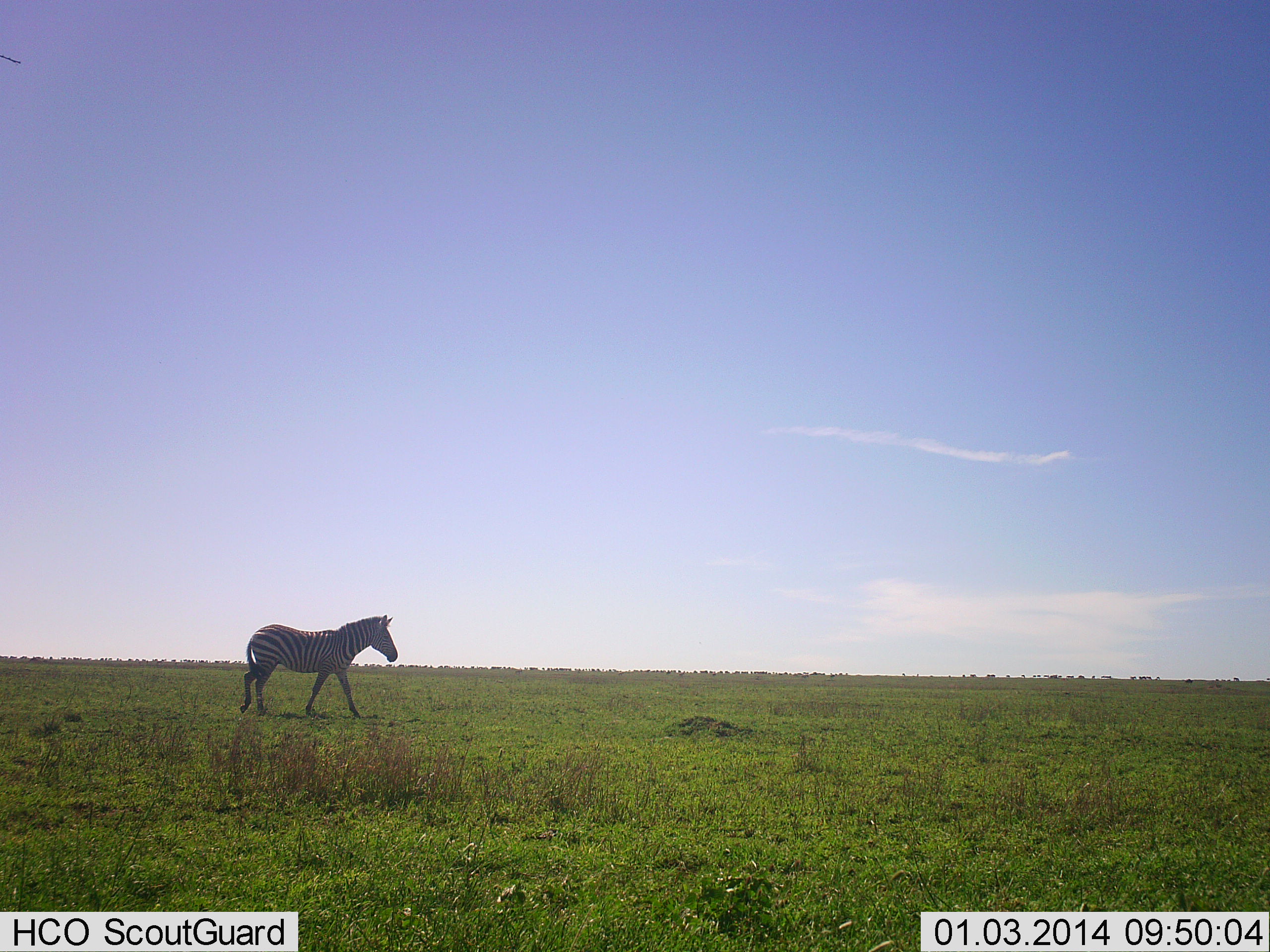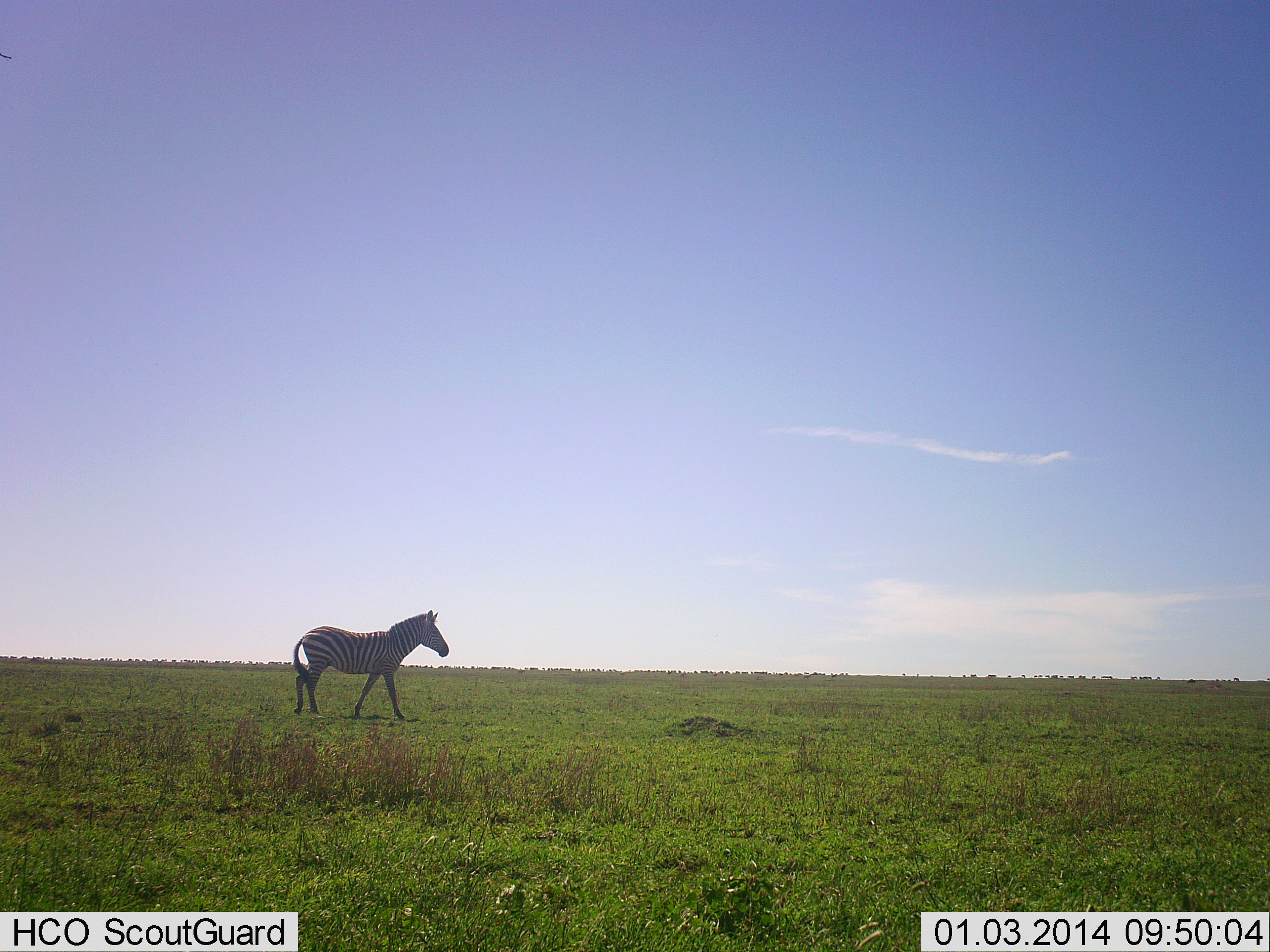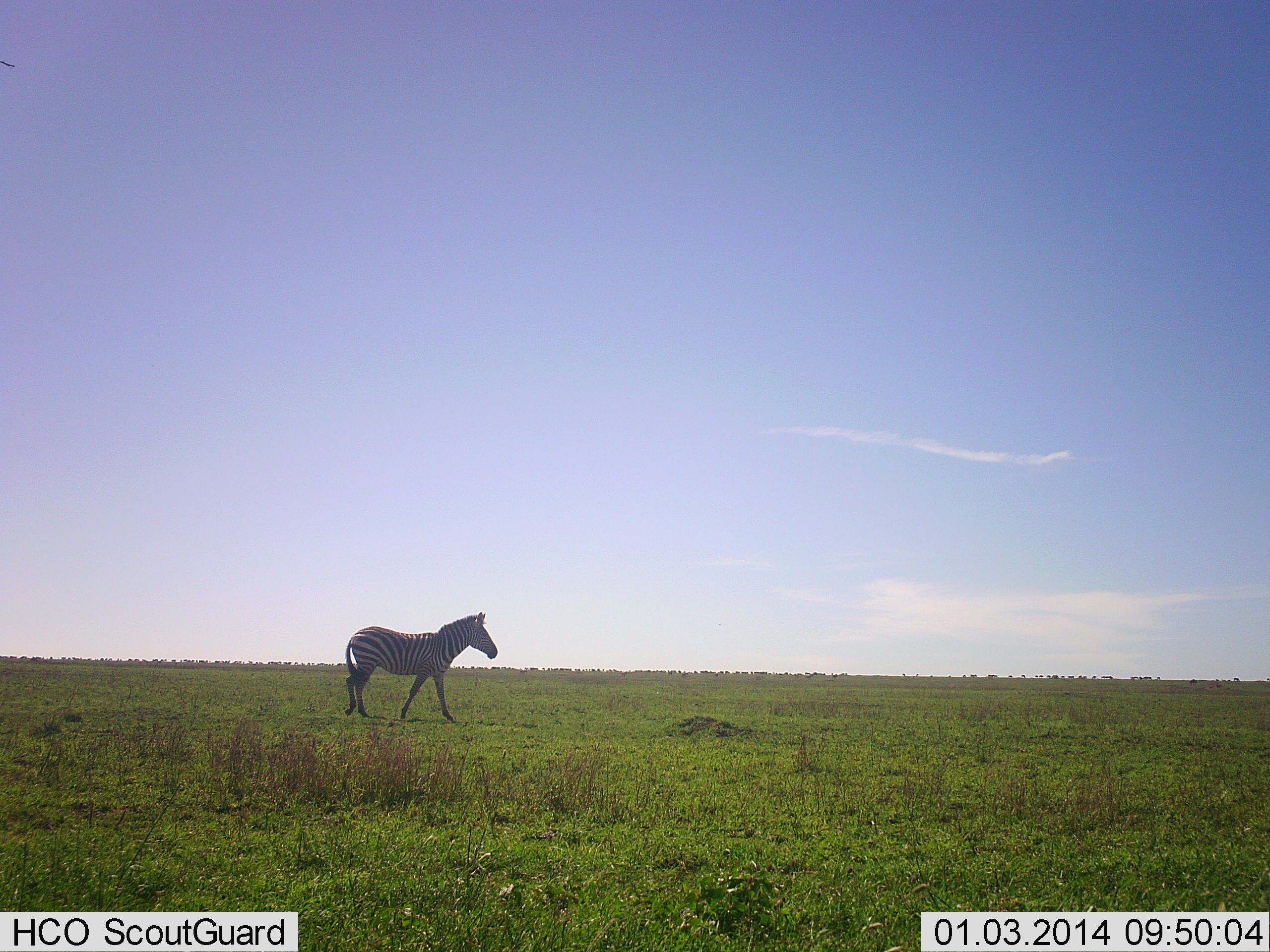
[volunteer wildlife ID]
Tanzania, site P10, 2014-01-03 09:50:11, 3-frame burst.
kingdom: Animalia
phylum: Chordata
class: Mammalia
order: Perissodactyla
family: Equidae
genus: Equus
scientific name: Equus quagga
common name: plains zebra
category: zebra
Zebra (plains zebra) (Equus quagga), count 1. Behavior (volunteer vote fractions): standing 9%, resting 0%, moving 91%, interacting 0%. Young present (vote fraction): 0%. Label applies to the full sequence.